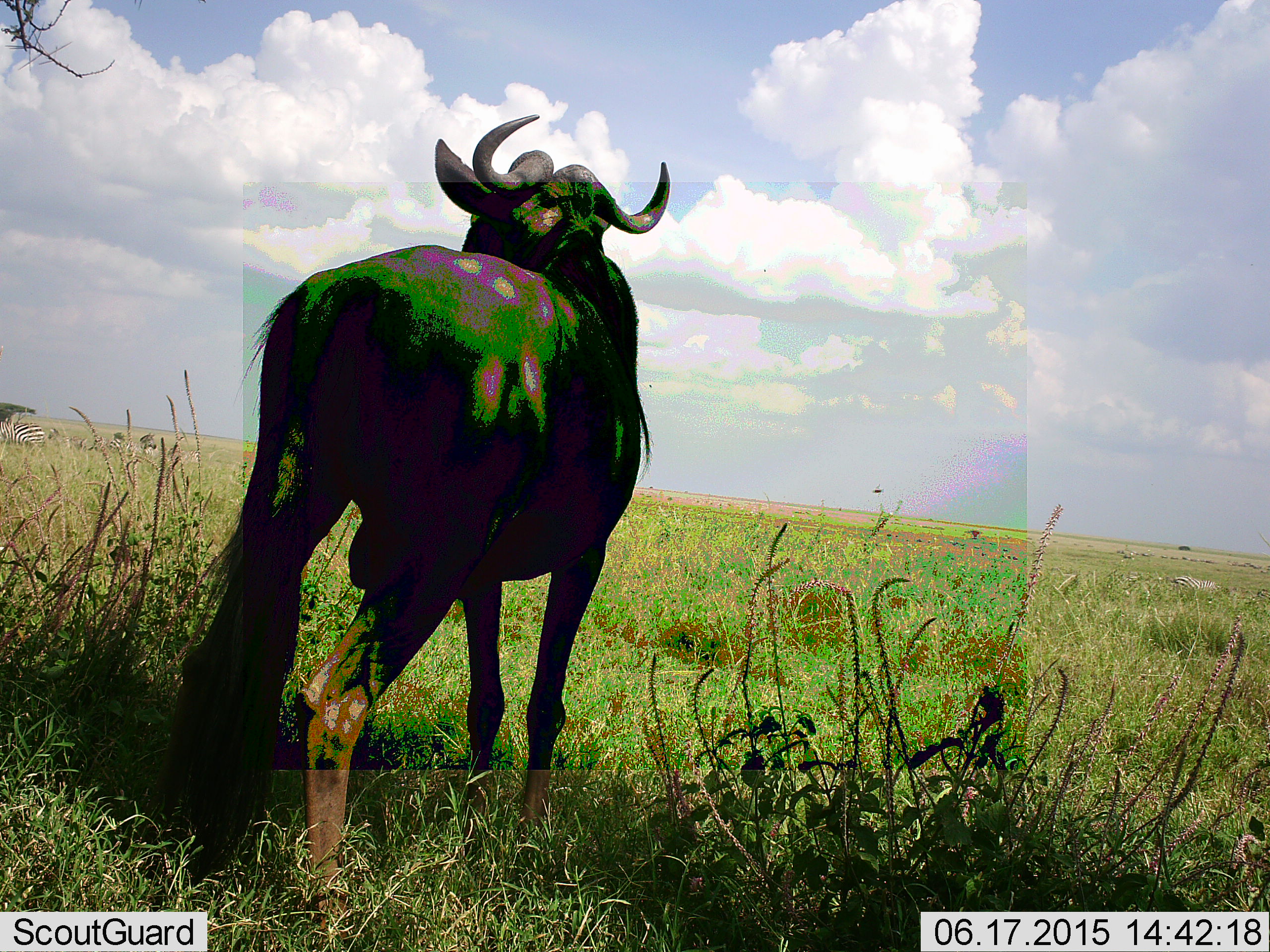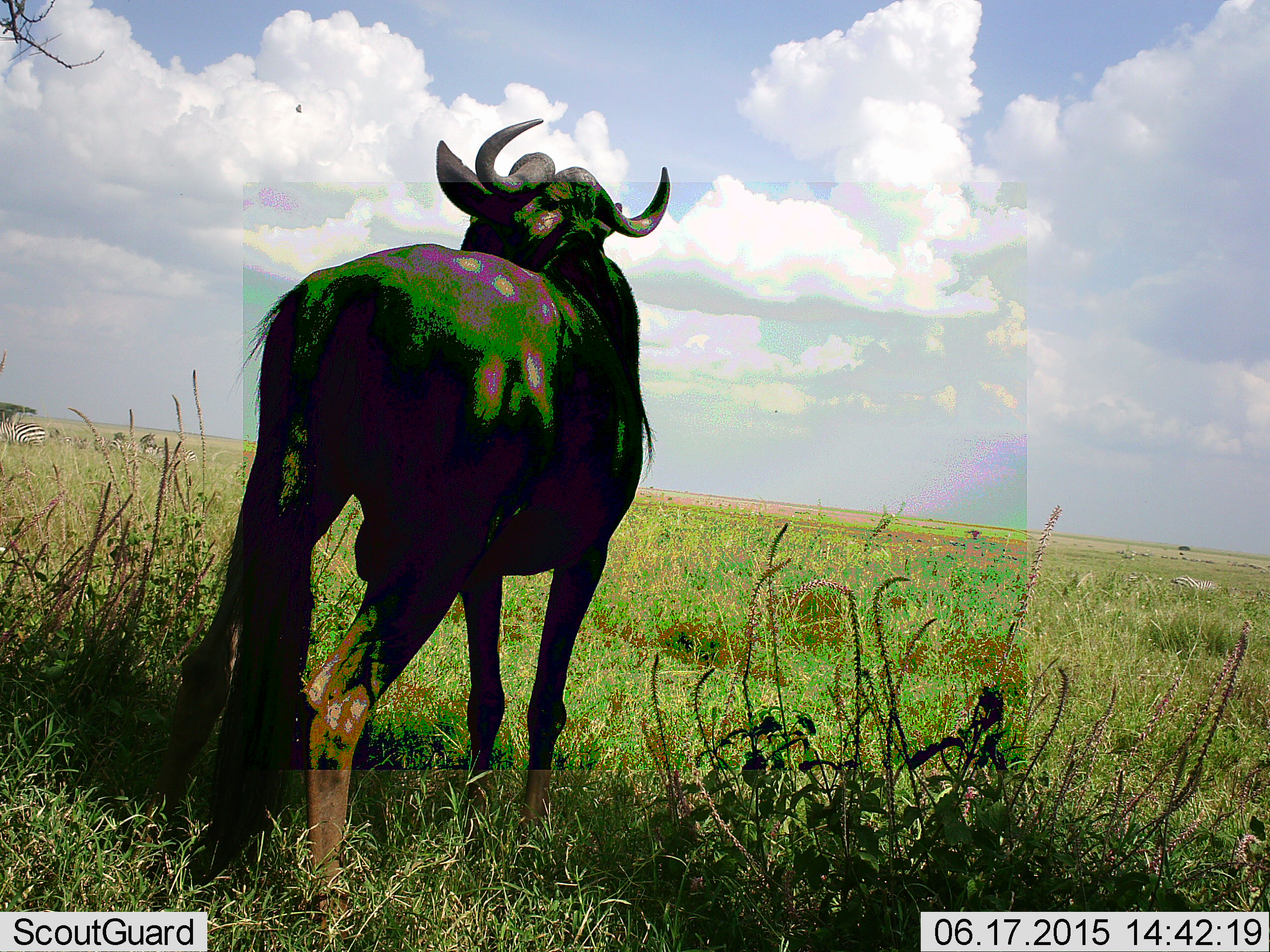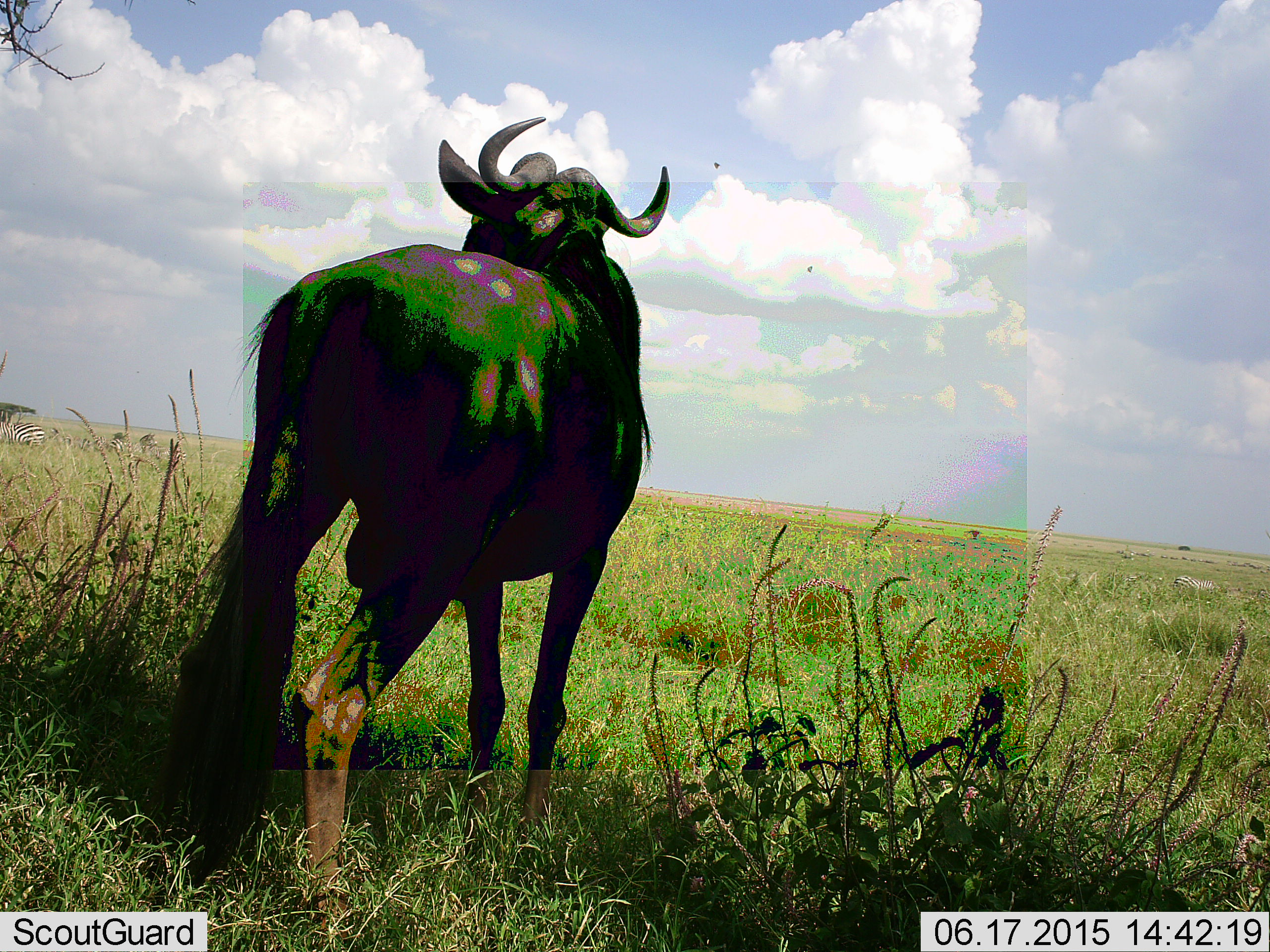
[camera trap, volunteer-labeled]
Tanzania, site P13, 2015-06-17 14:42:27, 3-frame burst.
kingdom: Animalia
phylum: Chordata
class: Mammalia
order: Artiodactyla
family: Bovidae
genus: Connochaetes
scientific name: Connochaetes taurinus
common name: blue wildebeest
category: wildebeest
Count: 1.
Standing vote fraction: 100%.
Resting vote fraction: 0%.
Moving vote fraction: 0%.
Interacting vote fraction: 0%.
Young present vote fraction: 0%.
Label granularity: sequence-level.